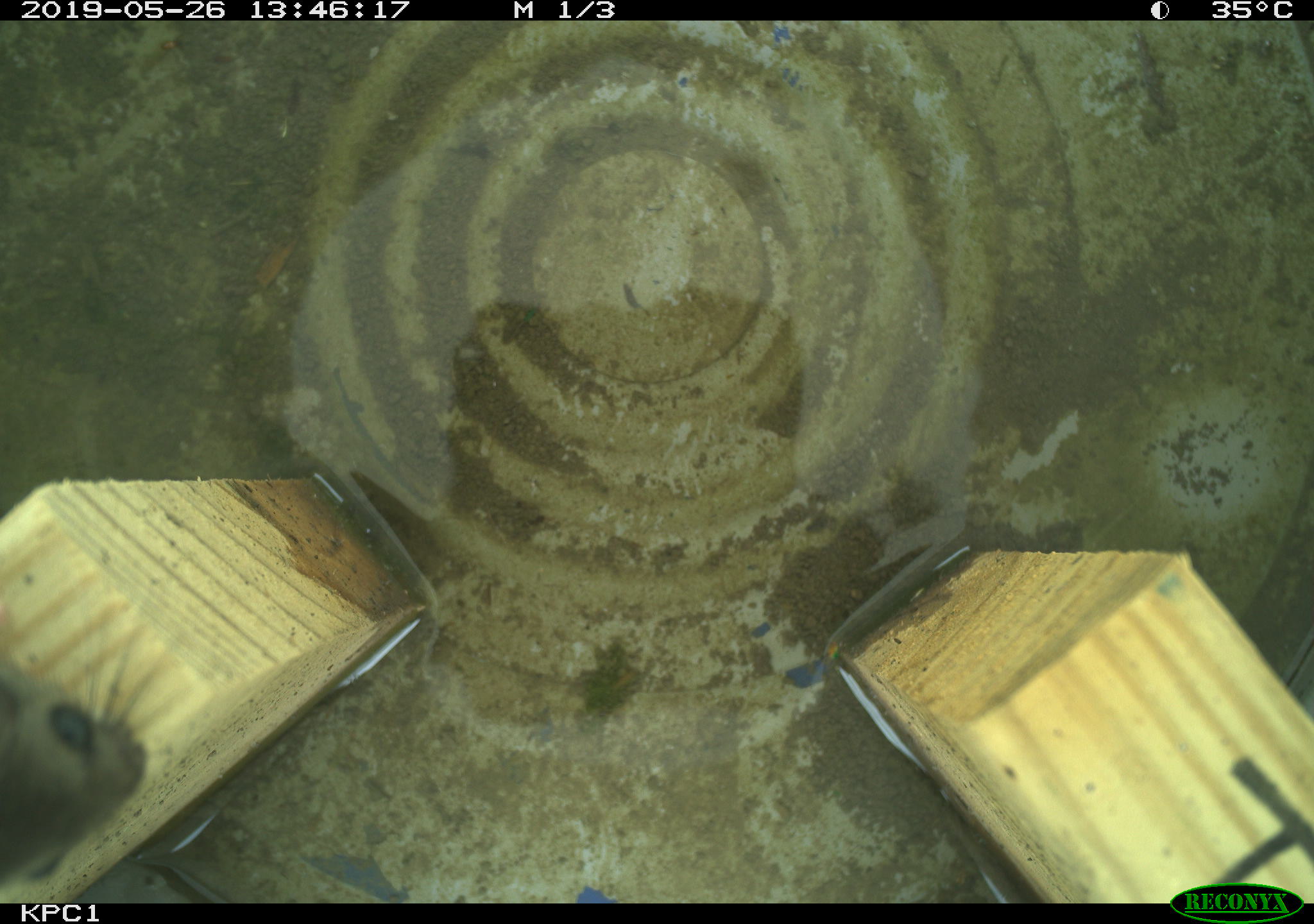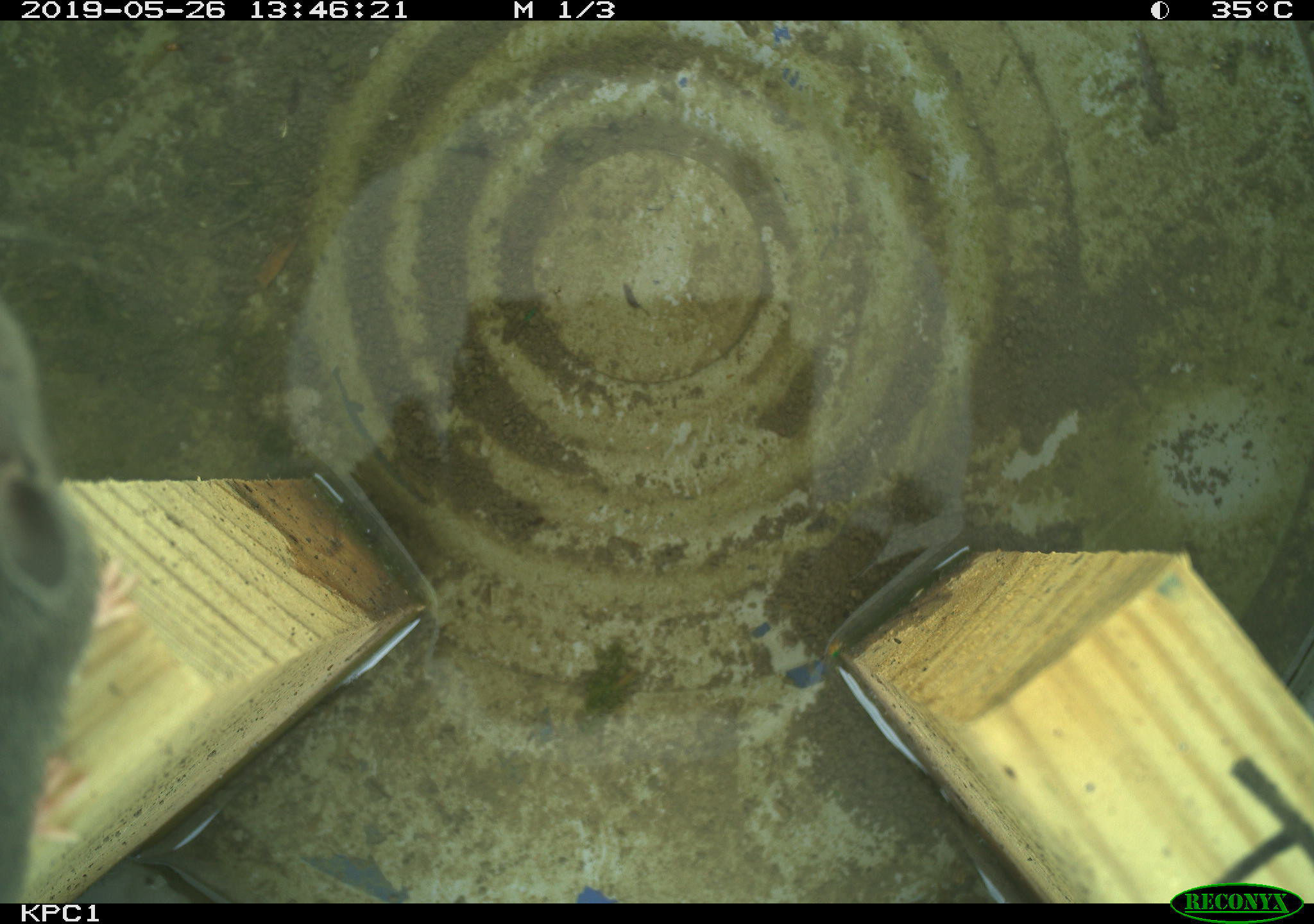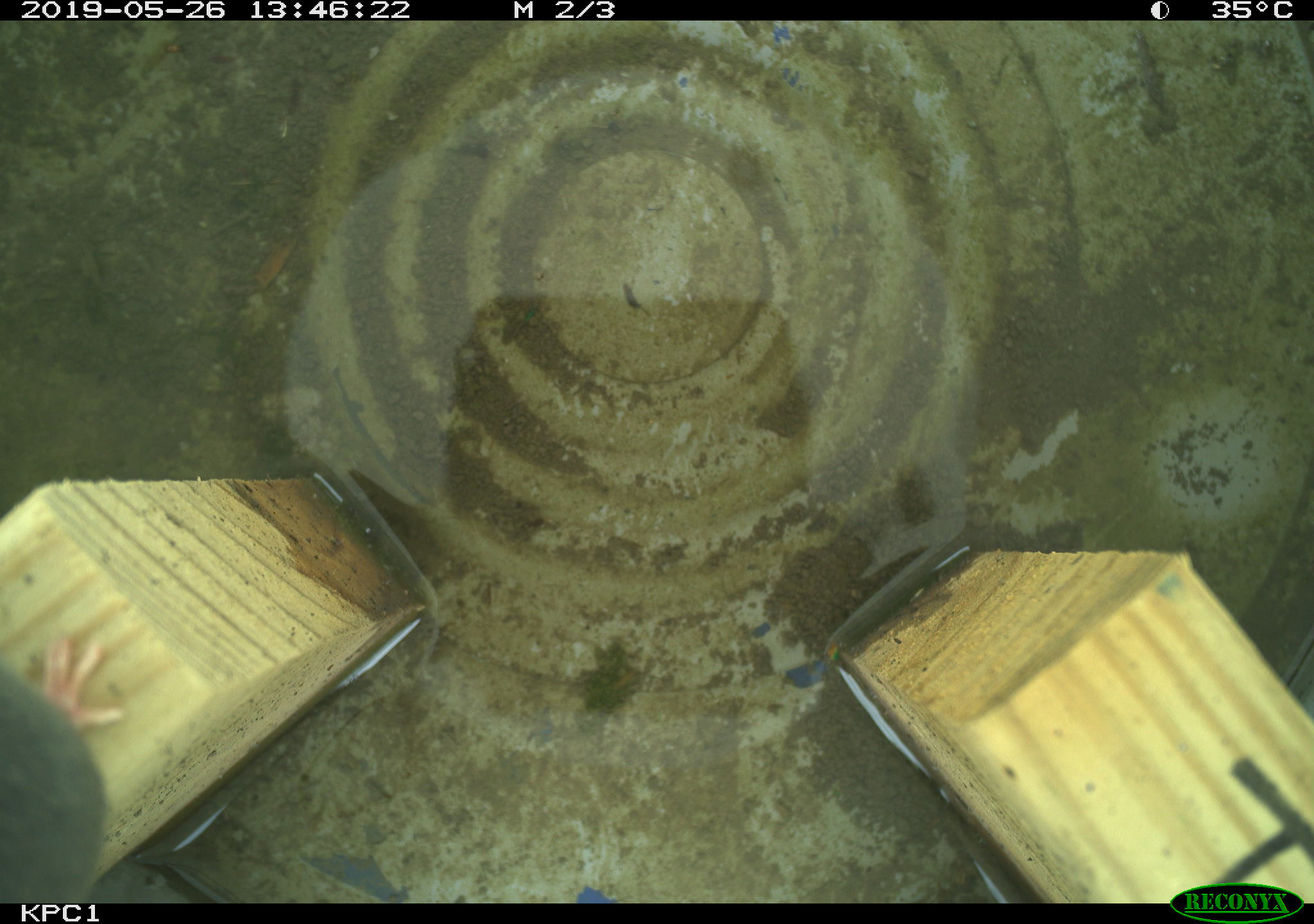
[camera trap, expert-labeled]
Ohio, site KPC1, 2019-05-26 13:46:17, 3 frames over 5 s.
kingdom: Animalia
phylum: Chordata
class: Mammalia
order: Rodentia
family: Cricetidae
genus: Peromyscus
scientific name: Peromyscus leucopus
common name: white-footed mouse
White-footed mouse (Peromyscus leucopus).